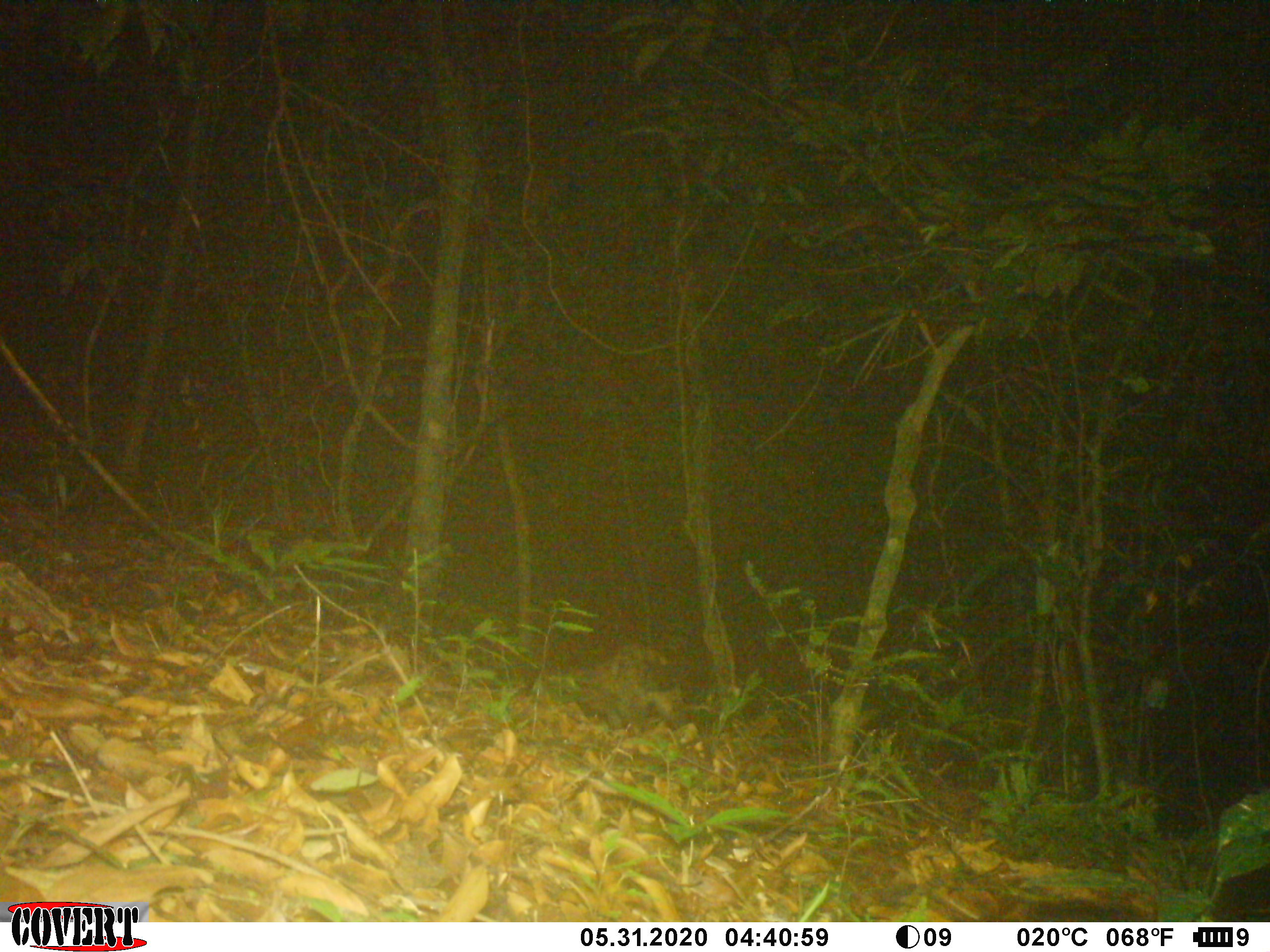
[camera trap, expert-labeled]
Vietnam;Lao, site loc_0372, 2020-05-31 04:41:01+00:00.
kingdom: Animalia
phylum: Chordata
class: Mammalia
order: Carnivora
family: Viverridae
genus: Paradoxurus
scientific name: Paradoxurus hermaphroditus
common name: common palm civet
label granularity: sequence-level